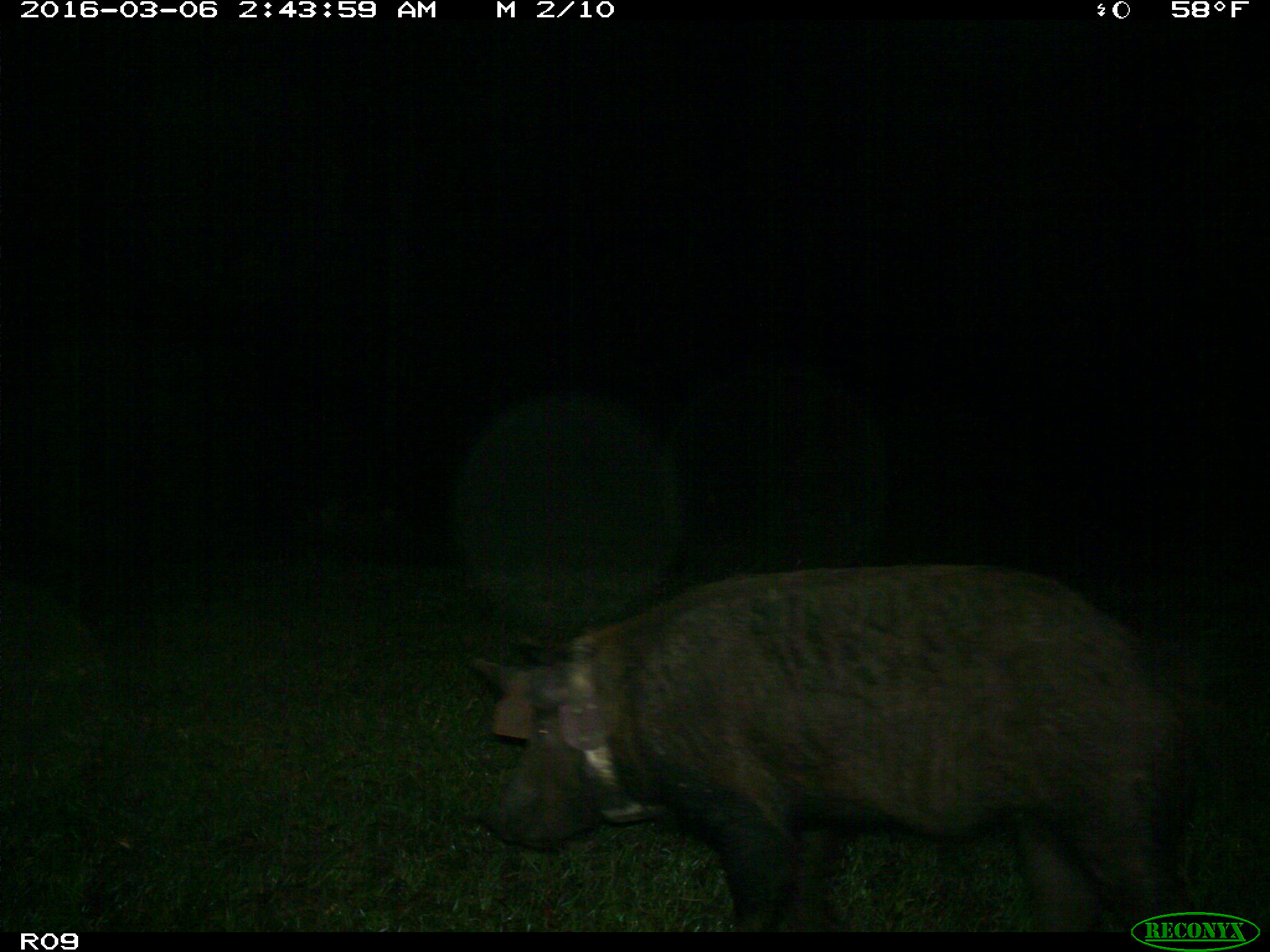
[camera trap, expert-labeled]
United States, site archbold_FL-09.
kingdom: Animalia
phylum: Chordata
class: Mammalia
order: Artiodactyla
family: Suidae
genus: Sus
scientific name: Sus scrofa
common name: wild boar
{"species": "Sus scrofa (wild boar)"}